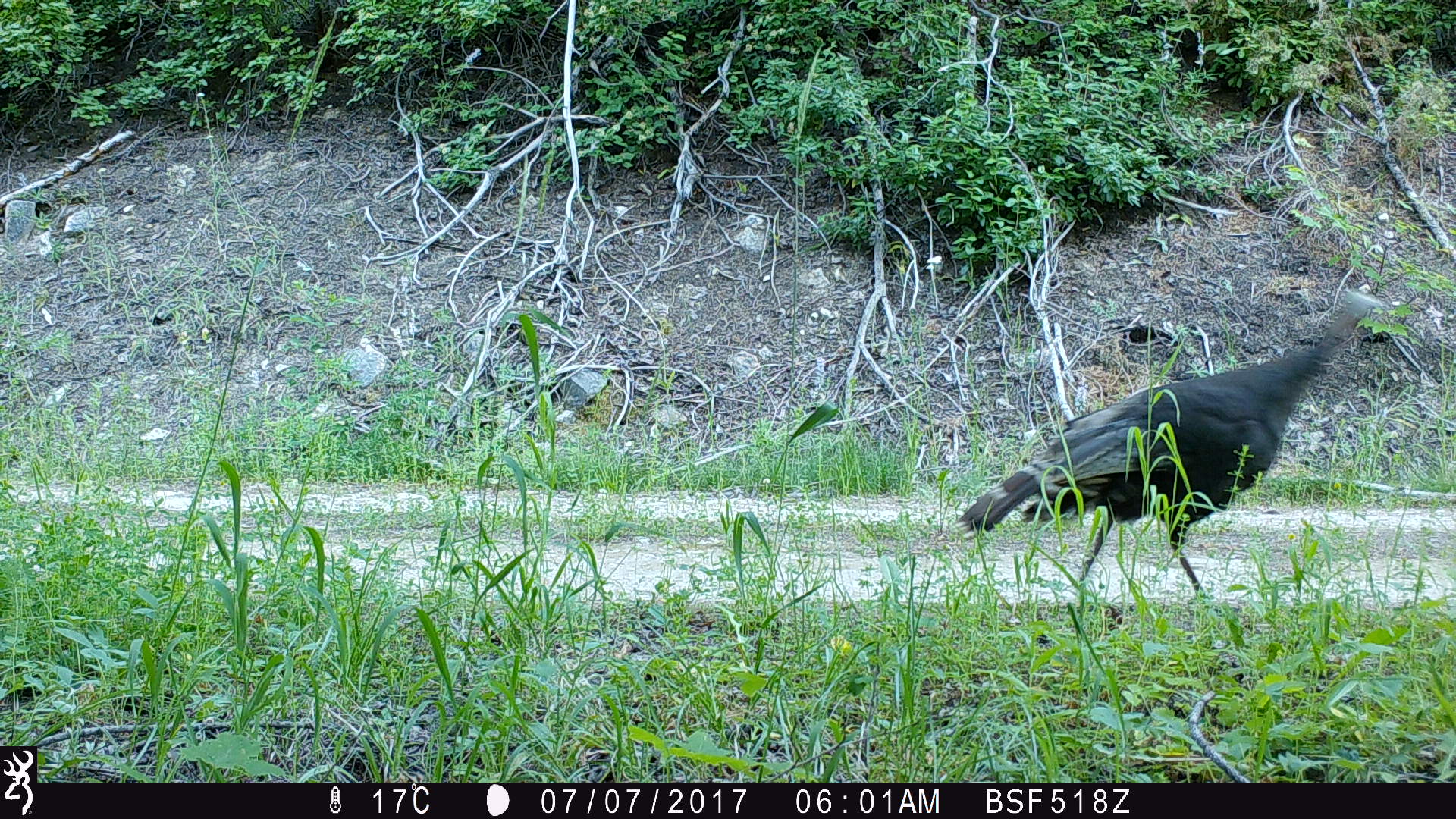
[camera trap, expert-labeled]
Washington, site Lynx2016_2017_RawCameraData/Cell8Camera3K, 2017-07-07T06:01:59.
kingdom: Animalia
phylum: Chordata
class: Aves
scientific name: Aves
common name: birds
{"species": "Aves (birds)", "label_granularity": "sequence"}